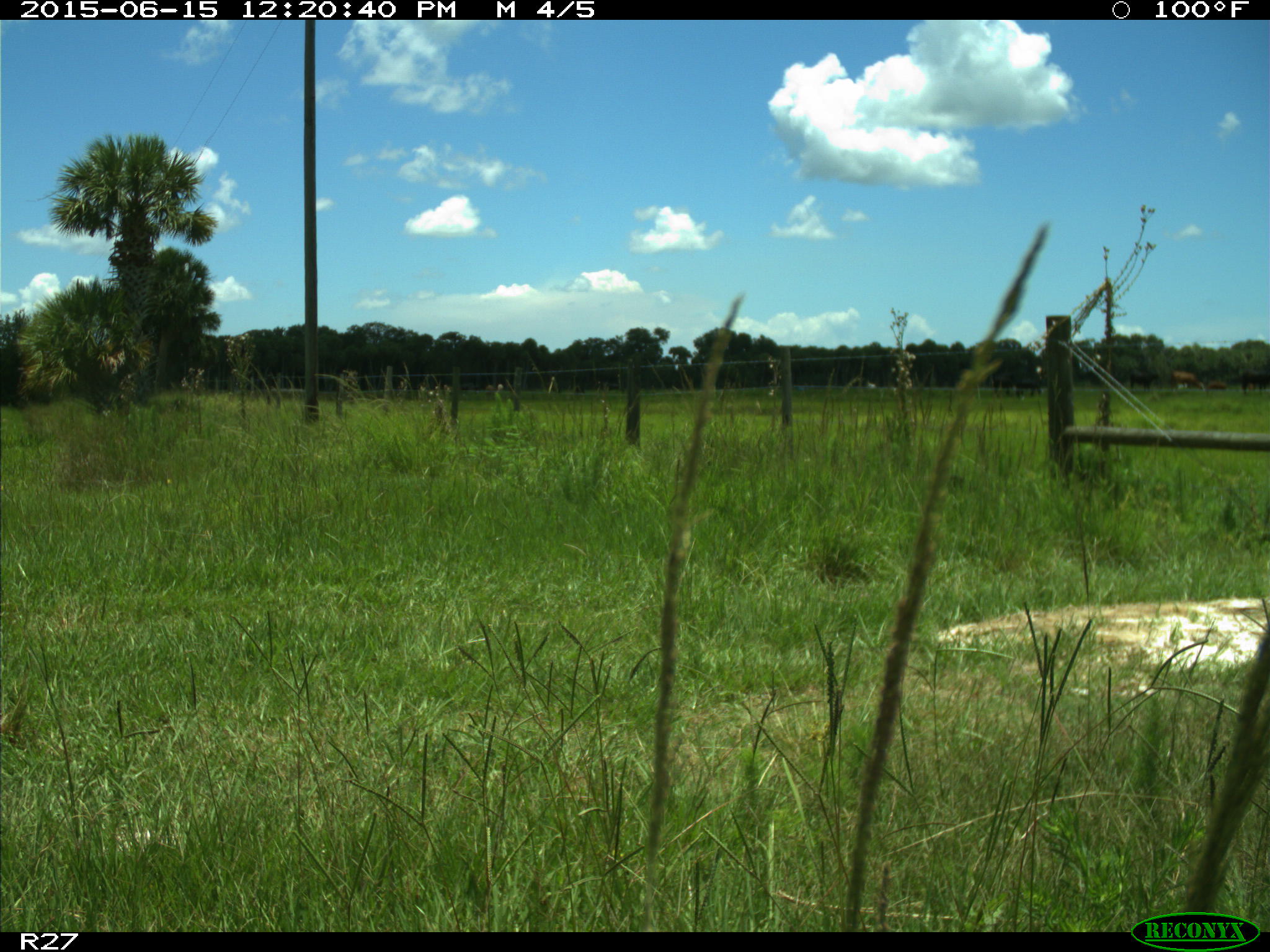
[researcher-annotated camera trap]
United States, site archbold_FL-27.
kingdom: Animalia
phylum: Chordata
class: Mammalia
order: Artiodactyla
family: Bovidae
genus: Bos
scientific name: Bos taurus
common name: domestic cow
Bos taurus (domestic cow).